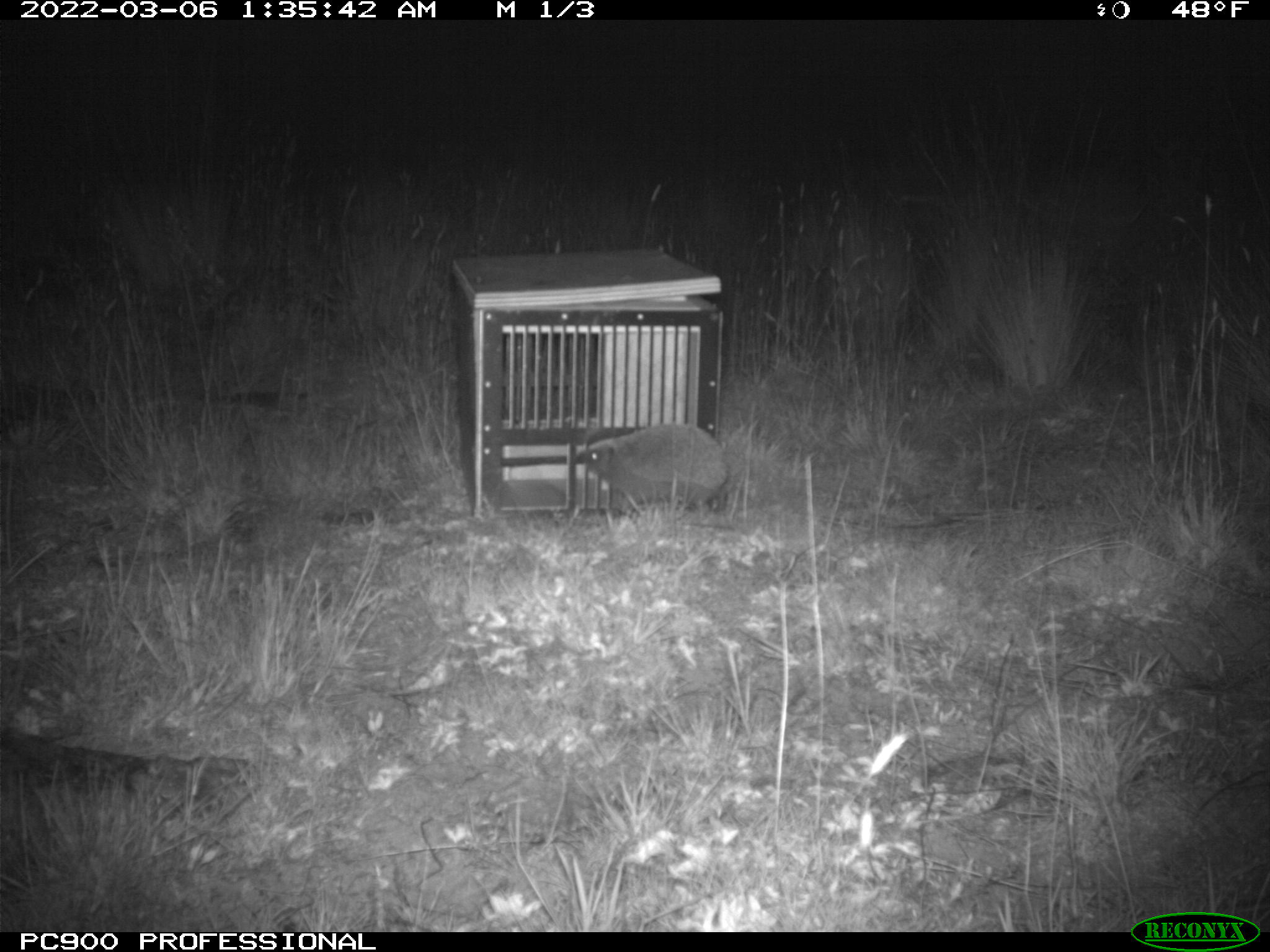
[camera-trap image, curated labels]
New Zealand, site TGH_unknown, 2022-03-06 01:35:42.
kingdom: Animalia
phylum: Chordata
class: Mammalia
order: Eulipotyphla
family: Erinaceidae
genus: Erinaceus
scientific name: Erinaceus europaeus europaeus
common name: european hedgehog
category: hedgehog